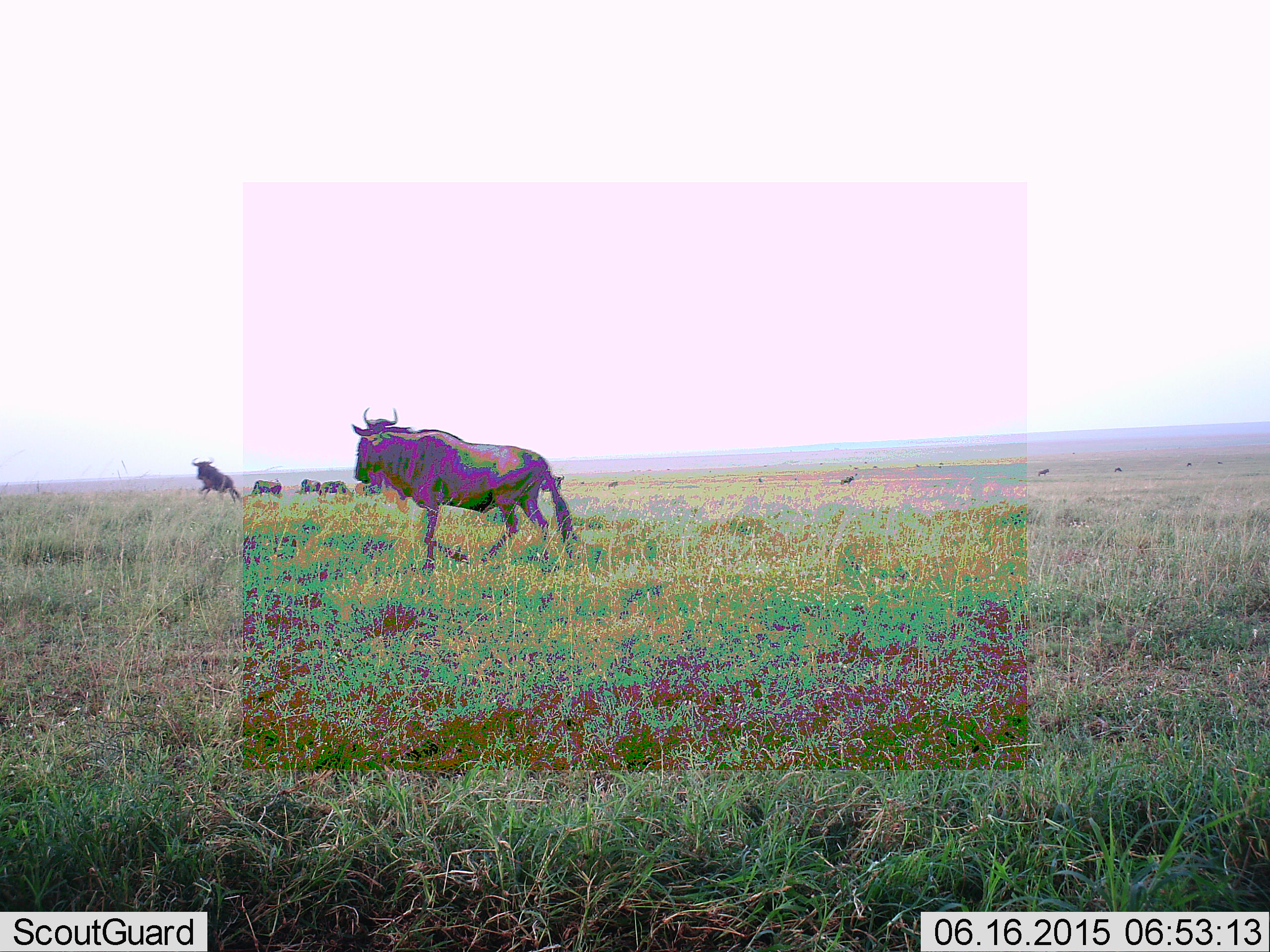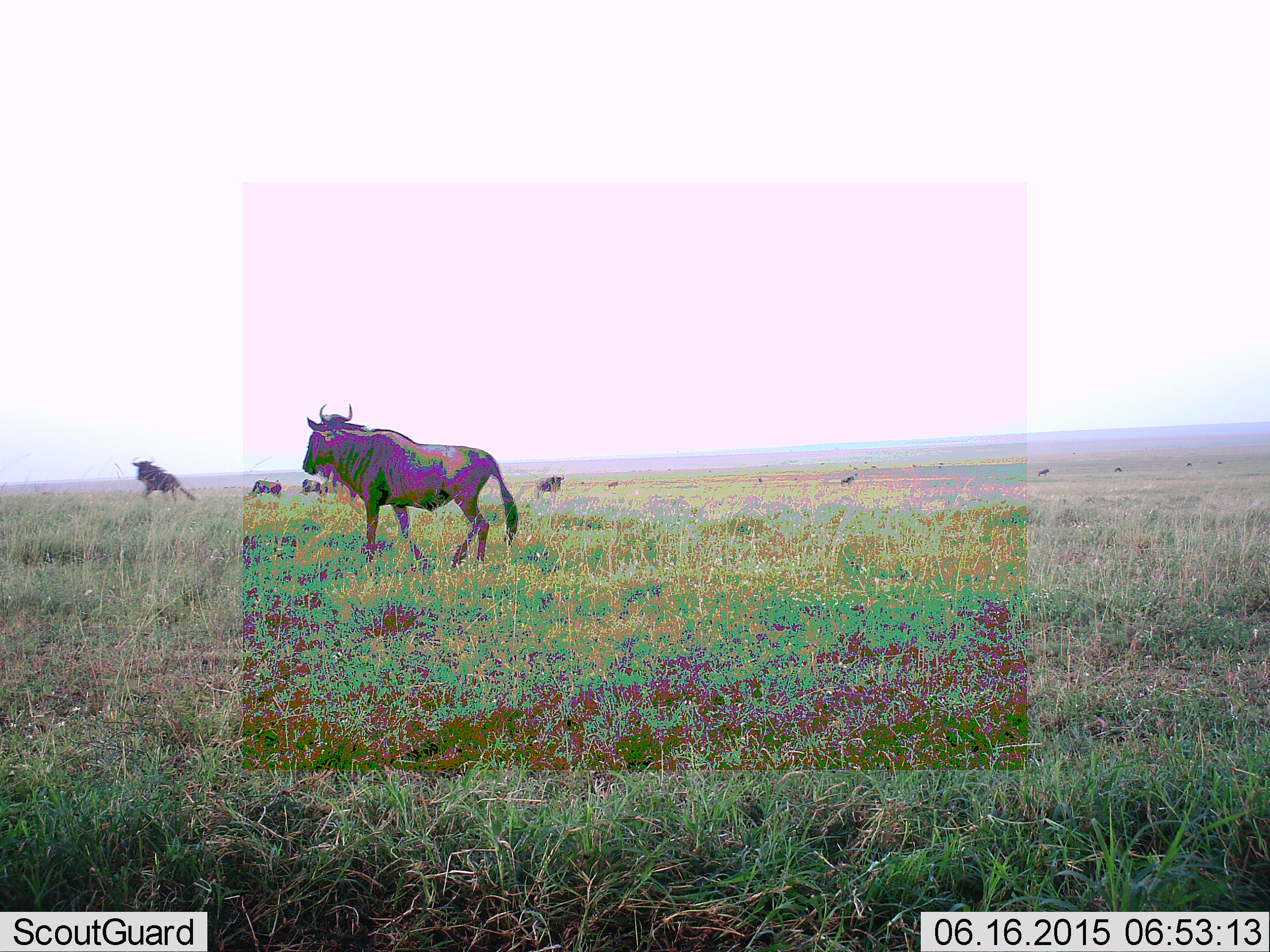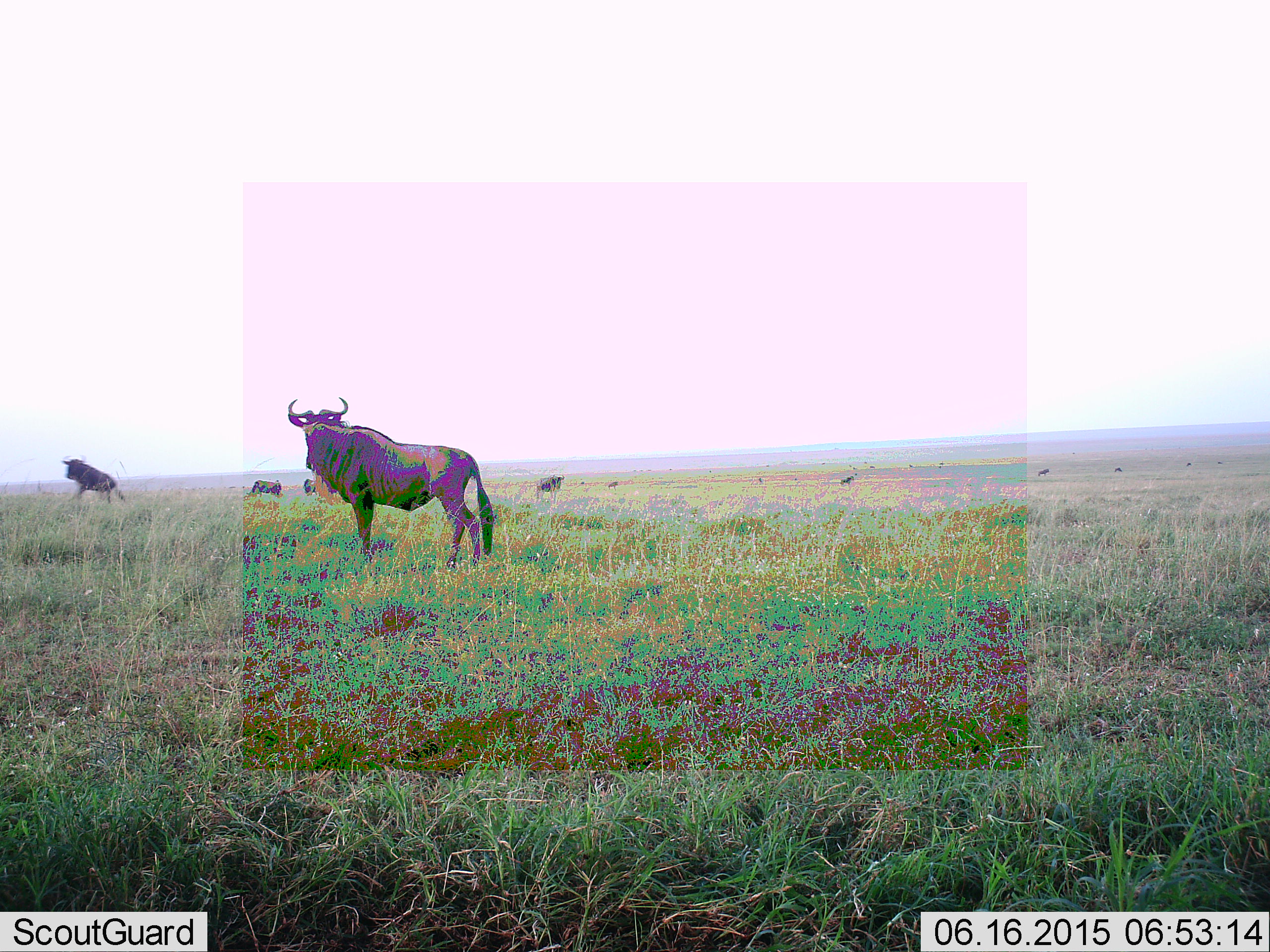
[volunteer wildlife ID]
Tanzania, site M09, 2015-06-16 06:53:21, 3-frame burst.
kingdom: Animalia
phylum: Chordata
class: Mammalia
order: Artiodactyla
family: Bovidae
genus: Connochaetes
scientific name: Connochaetes taurinus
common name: blue wildebeest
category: wildebeest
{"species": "wildebeest (blue wildebeest) (Connochaetes taurinus)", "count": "6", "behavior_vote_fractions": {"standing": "60%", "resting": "10%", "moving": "90%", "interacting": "0%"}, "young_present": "0%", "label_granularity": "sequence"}